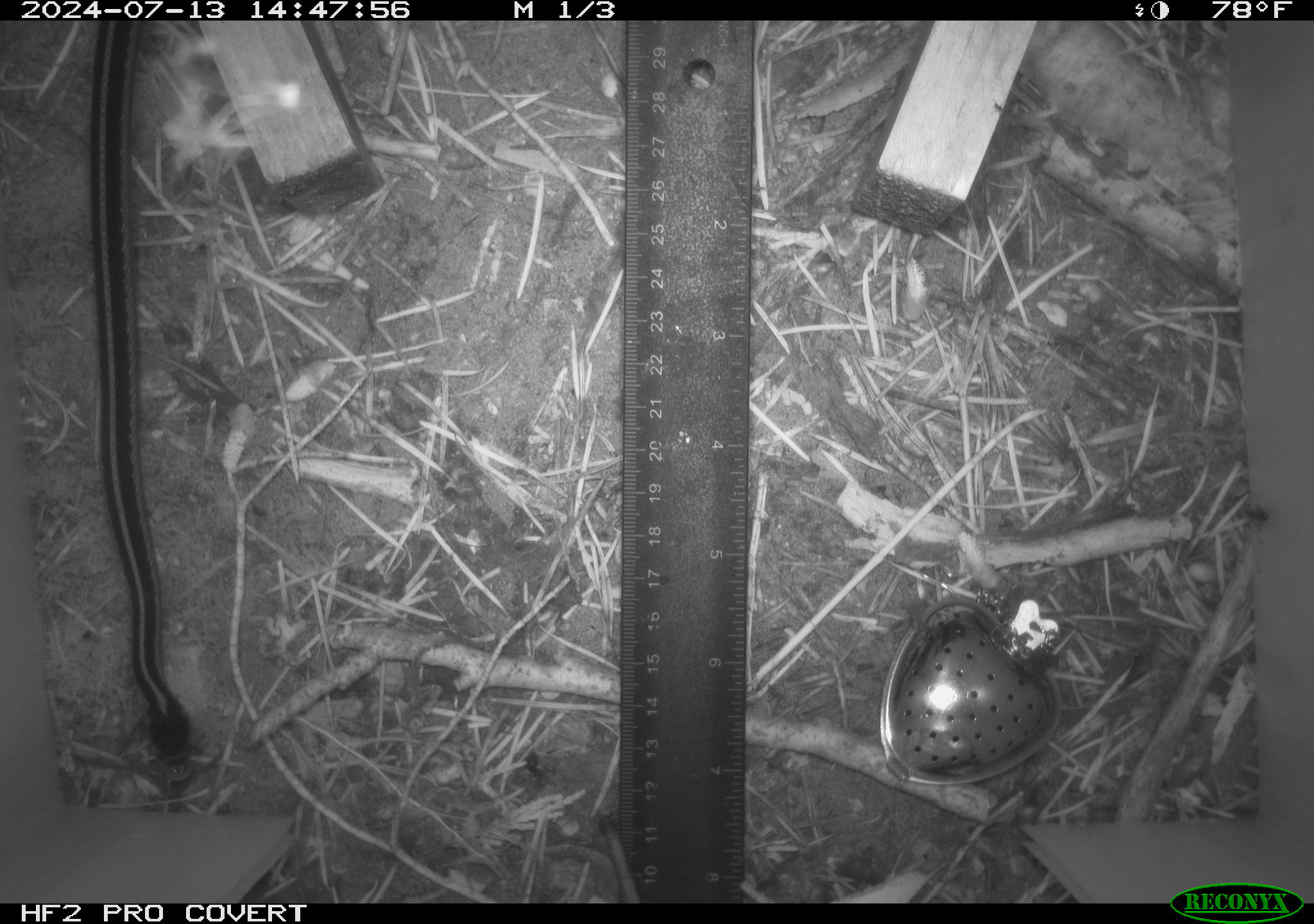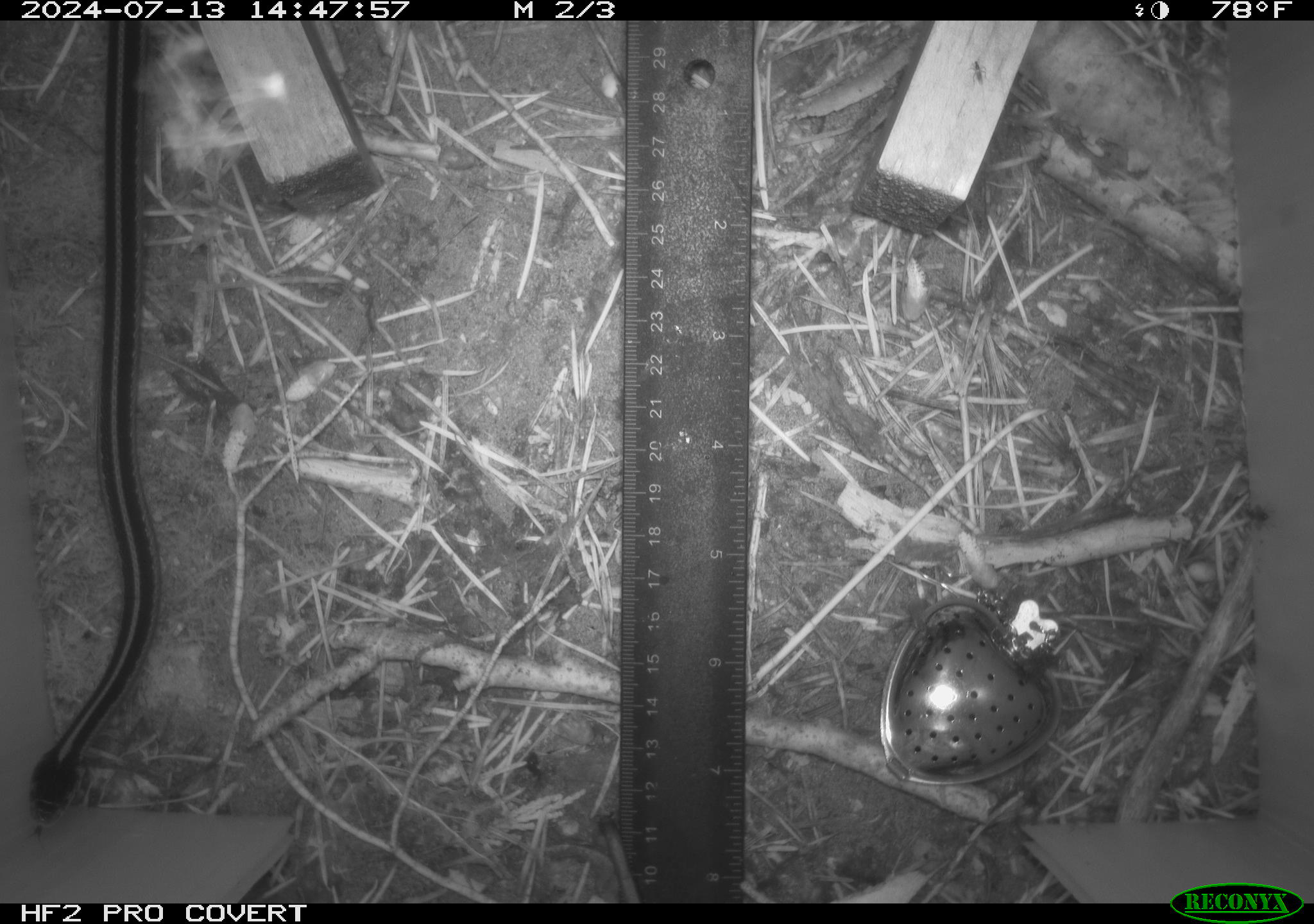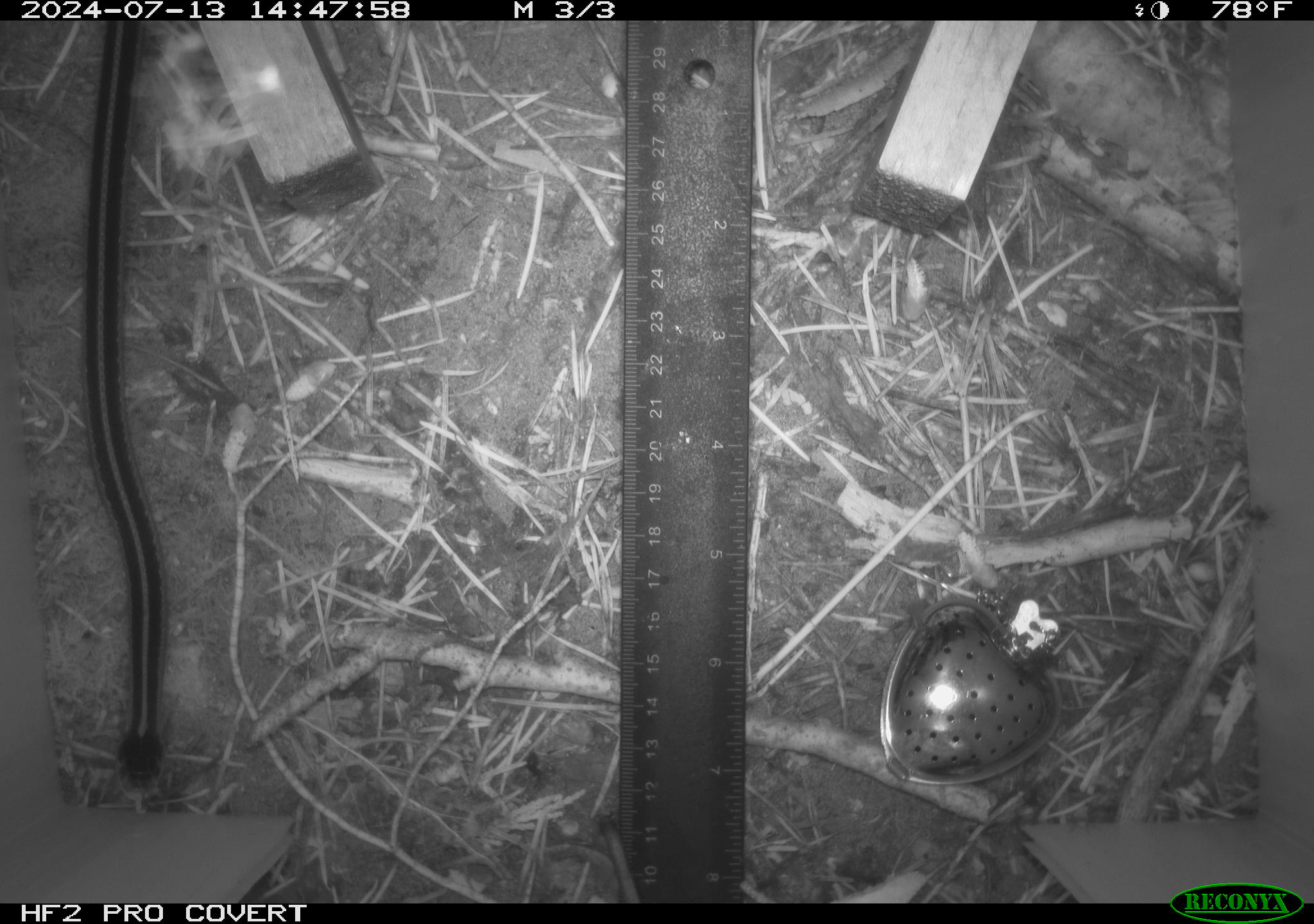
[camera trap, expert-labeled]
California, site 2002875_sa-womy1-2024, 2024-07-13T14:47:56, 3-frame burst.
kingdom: Animalia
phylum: Chordata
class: Reptilia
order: Squamata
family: Colubridae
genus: Thamnophis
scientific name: Thamnophis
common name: american gartersnakes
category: thamnophis species